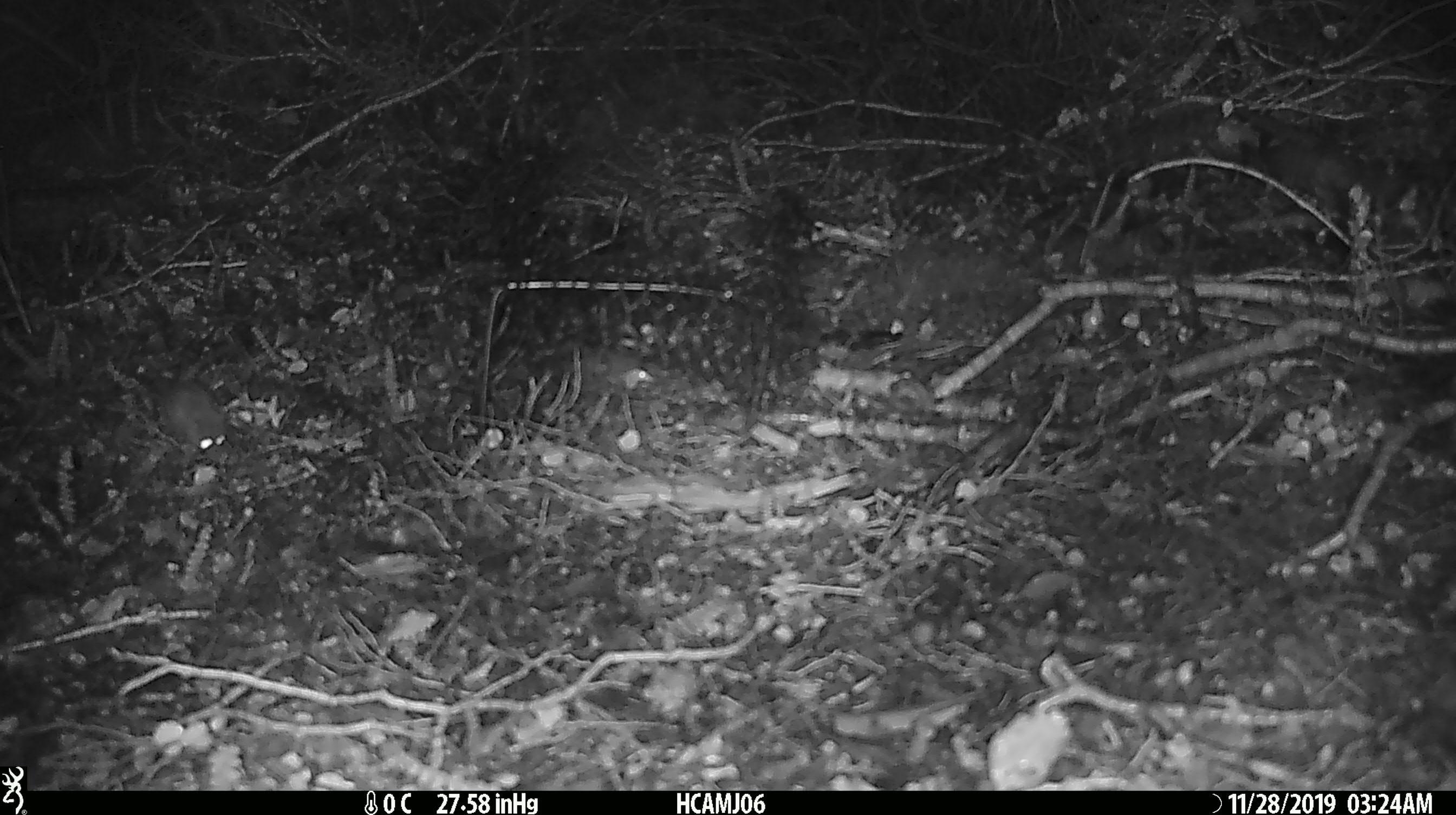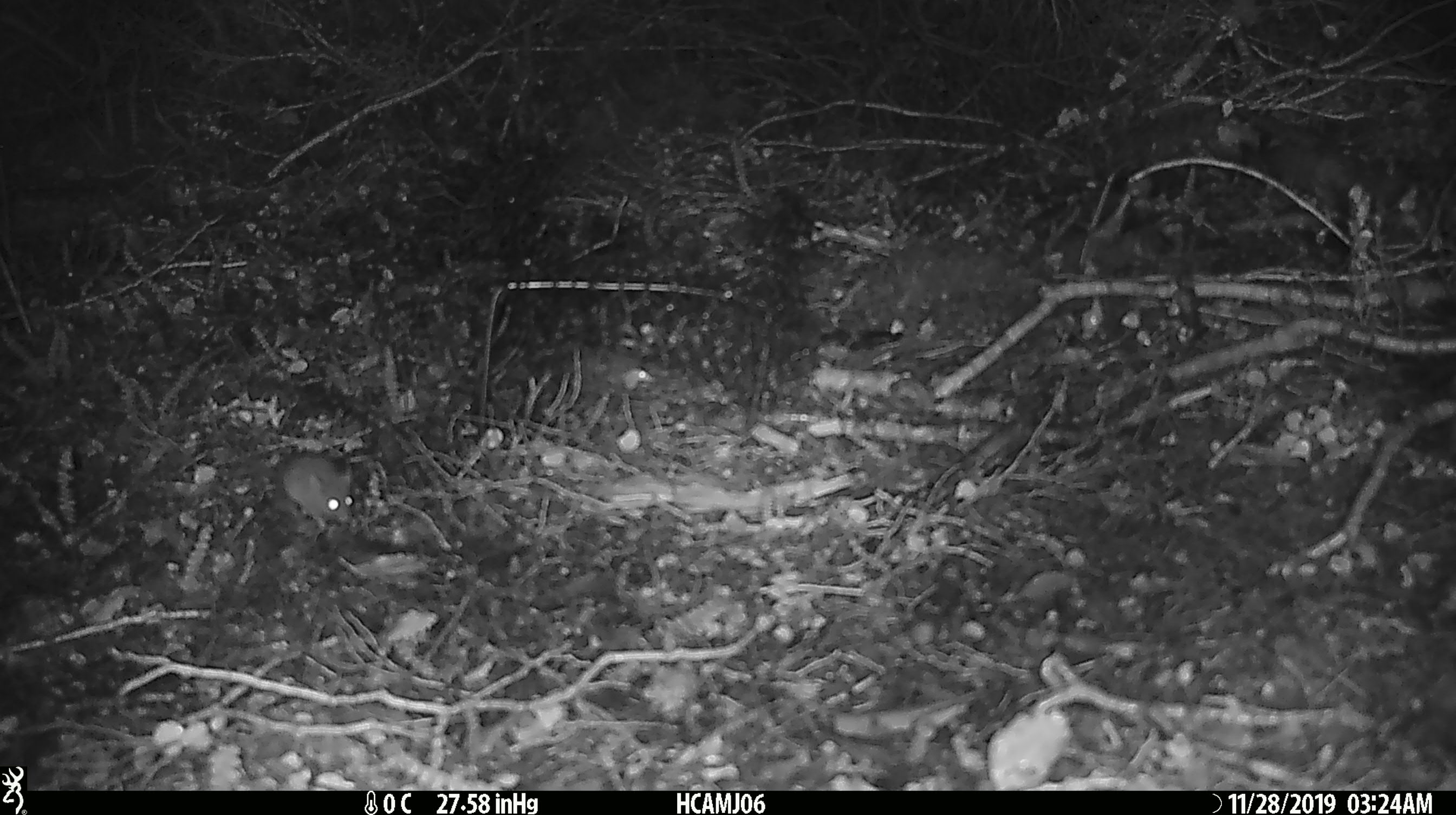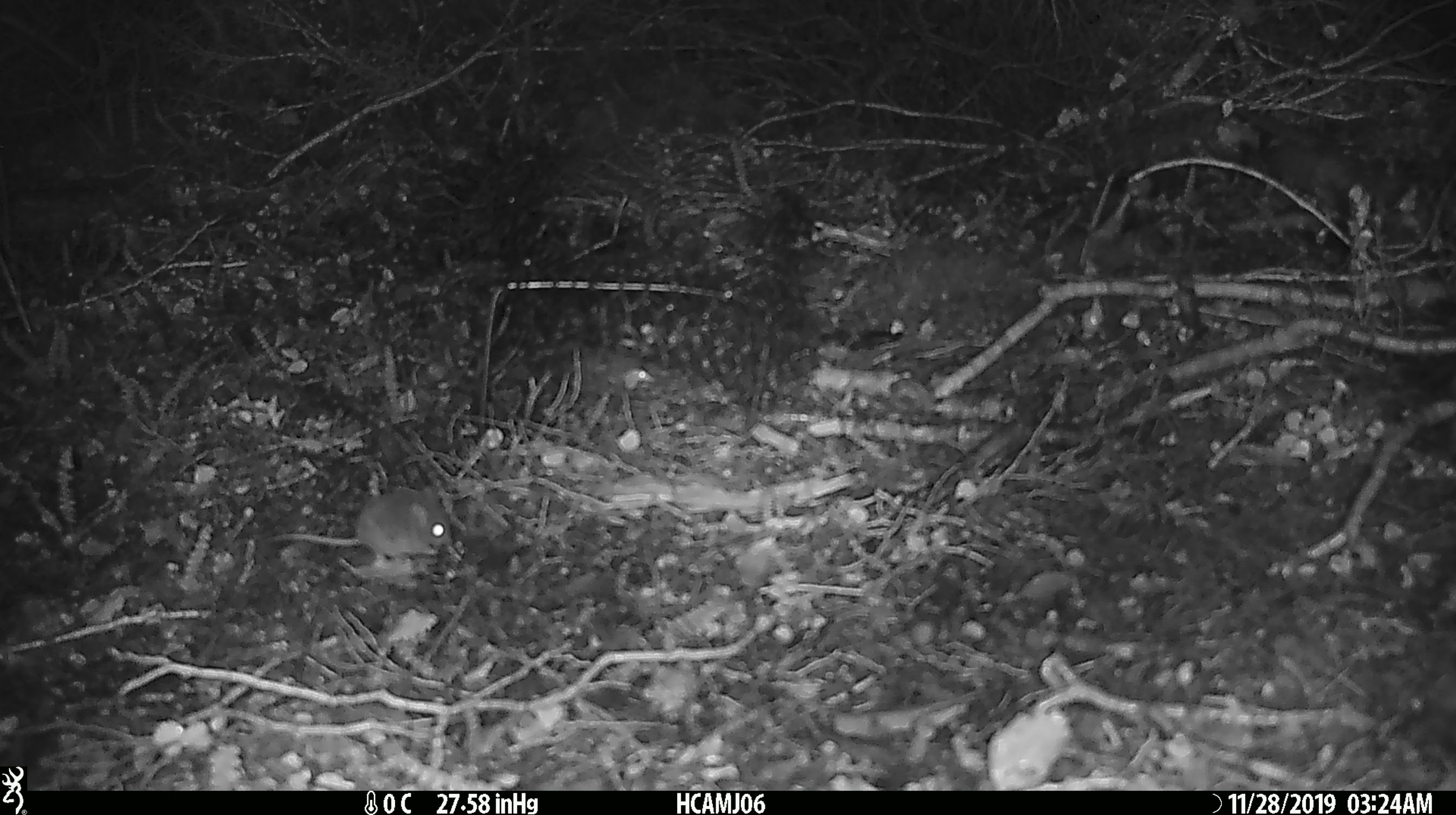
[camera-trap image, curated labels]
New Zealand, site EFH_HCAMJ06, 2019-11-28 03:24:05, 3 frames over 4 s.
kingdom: Animalia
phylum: Chordata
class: Mammalia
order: Rodentia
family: Muridae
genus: Mus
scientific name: Mus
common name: mouse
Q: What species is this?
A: Mouse (Mus).